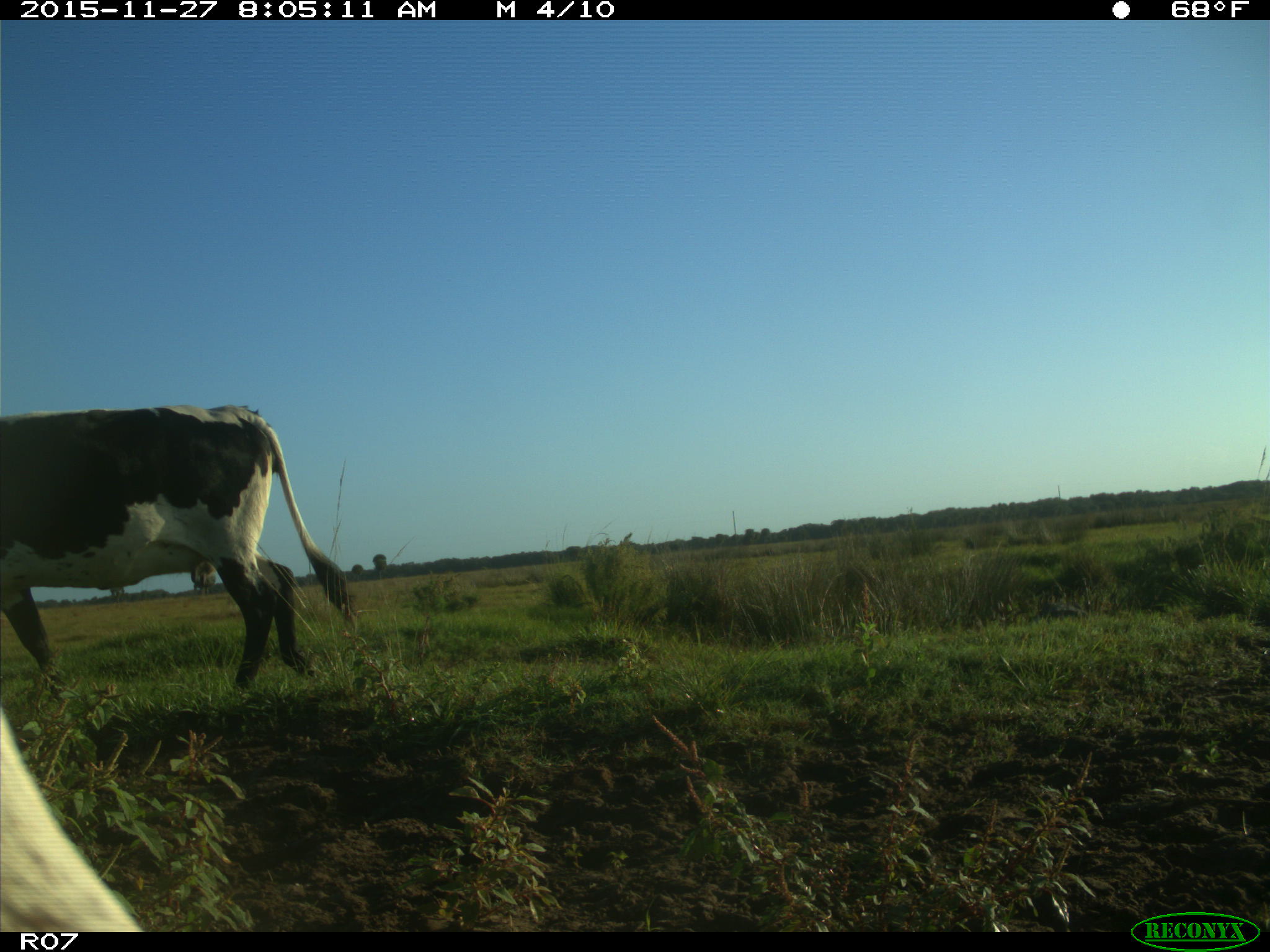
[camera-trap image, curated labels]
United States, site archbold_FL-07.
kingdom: Animalia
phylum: Chordata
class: Mammalia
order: Artiodactyla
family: Bovidae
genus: Bos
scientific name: Bos taurus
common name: domestic cow